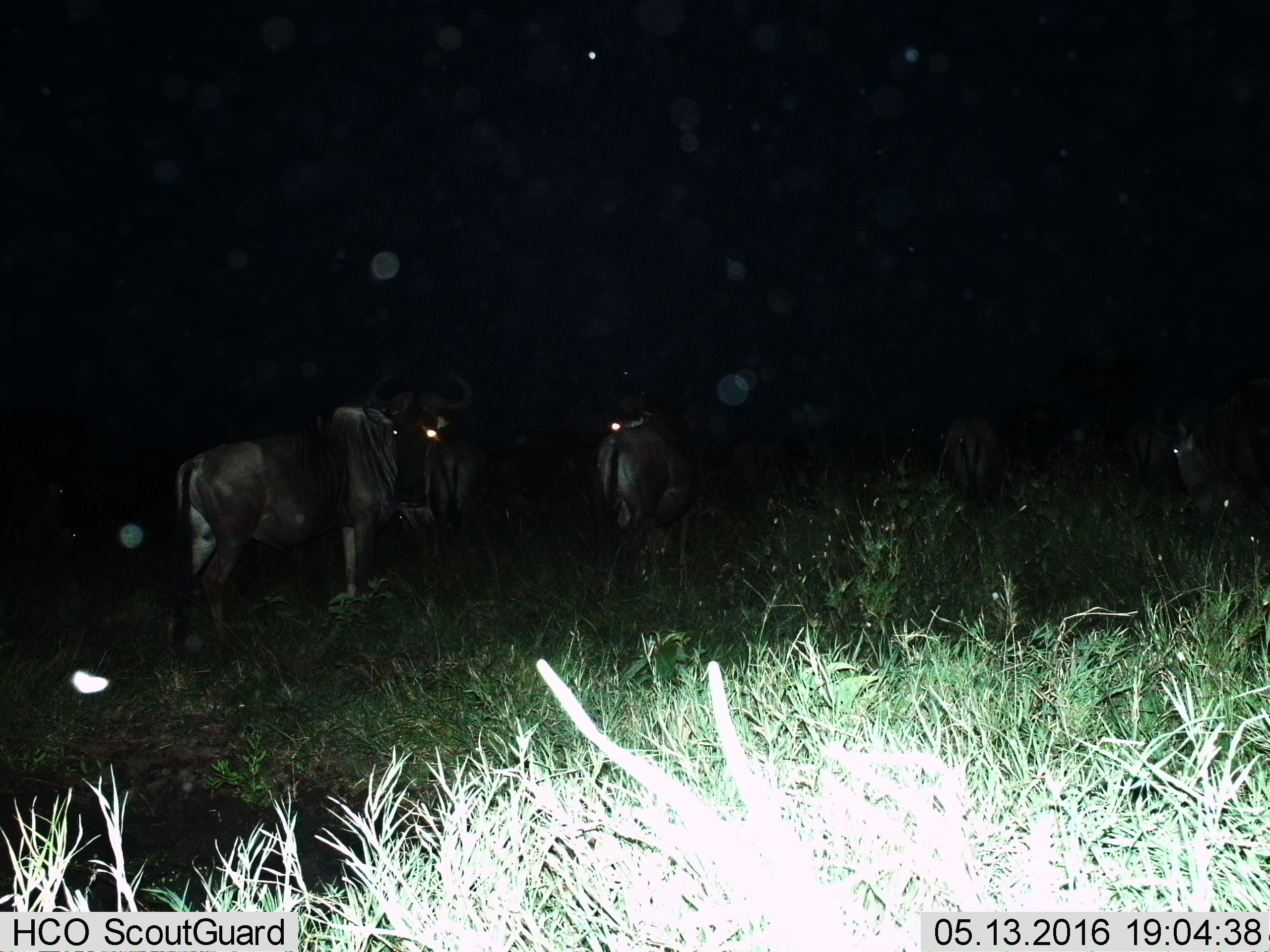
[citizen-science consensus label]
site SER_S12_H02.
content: unidentified animal